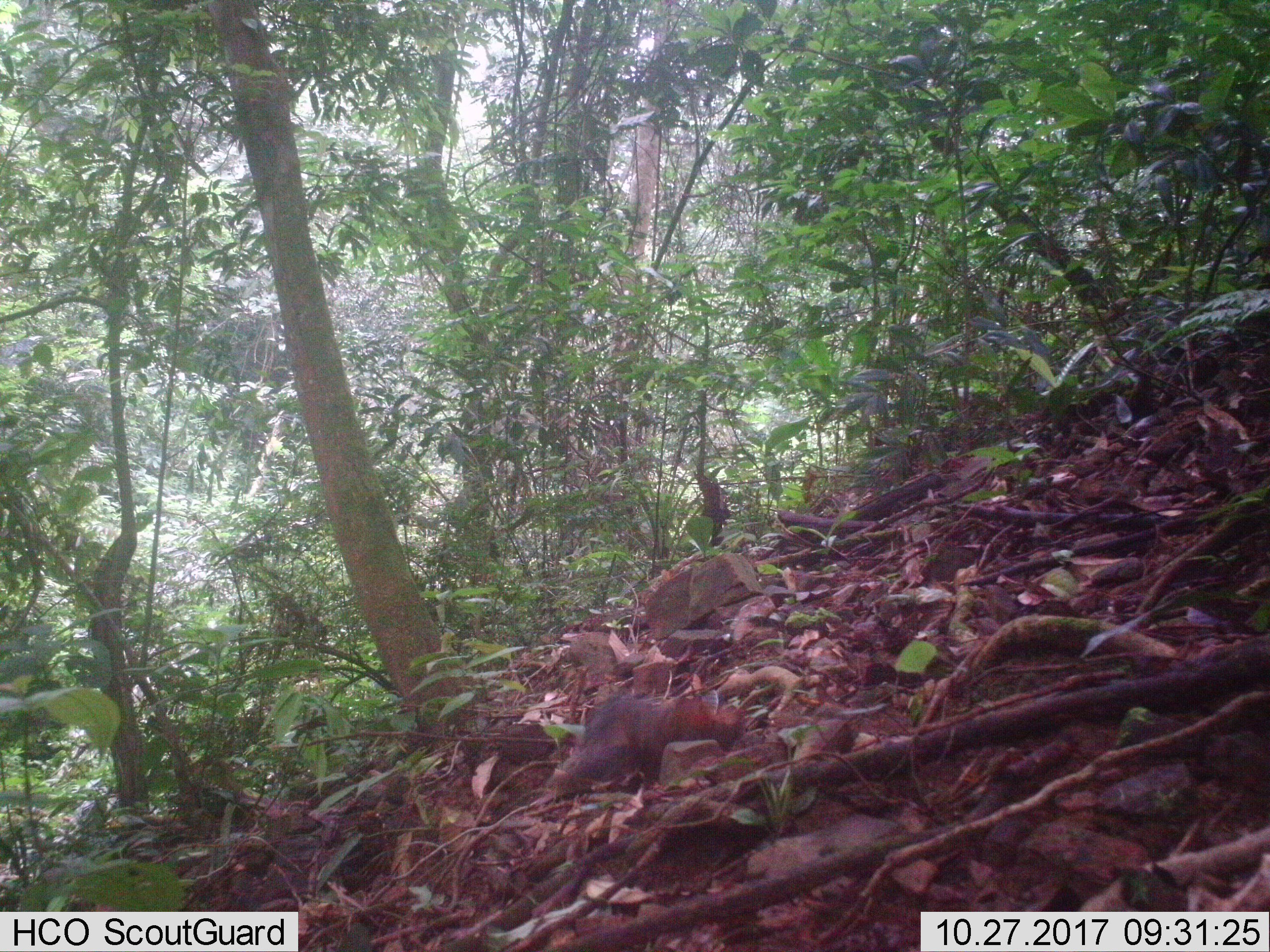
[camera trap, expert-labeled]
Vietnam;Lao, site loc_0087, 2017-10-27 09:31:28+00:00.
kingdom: Animalia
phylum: Chordata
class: Mammalia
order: Rodentia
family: Sciuridae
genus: Dremomys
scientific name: Dremomys rufigenis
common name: red-cheeked squirrel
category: red cheeked squirrel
Red cheeked squirrel (red-cheeked squirrel) (Dremomys rufigenis). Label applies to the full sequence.